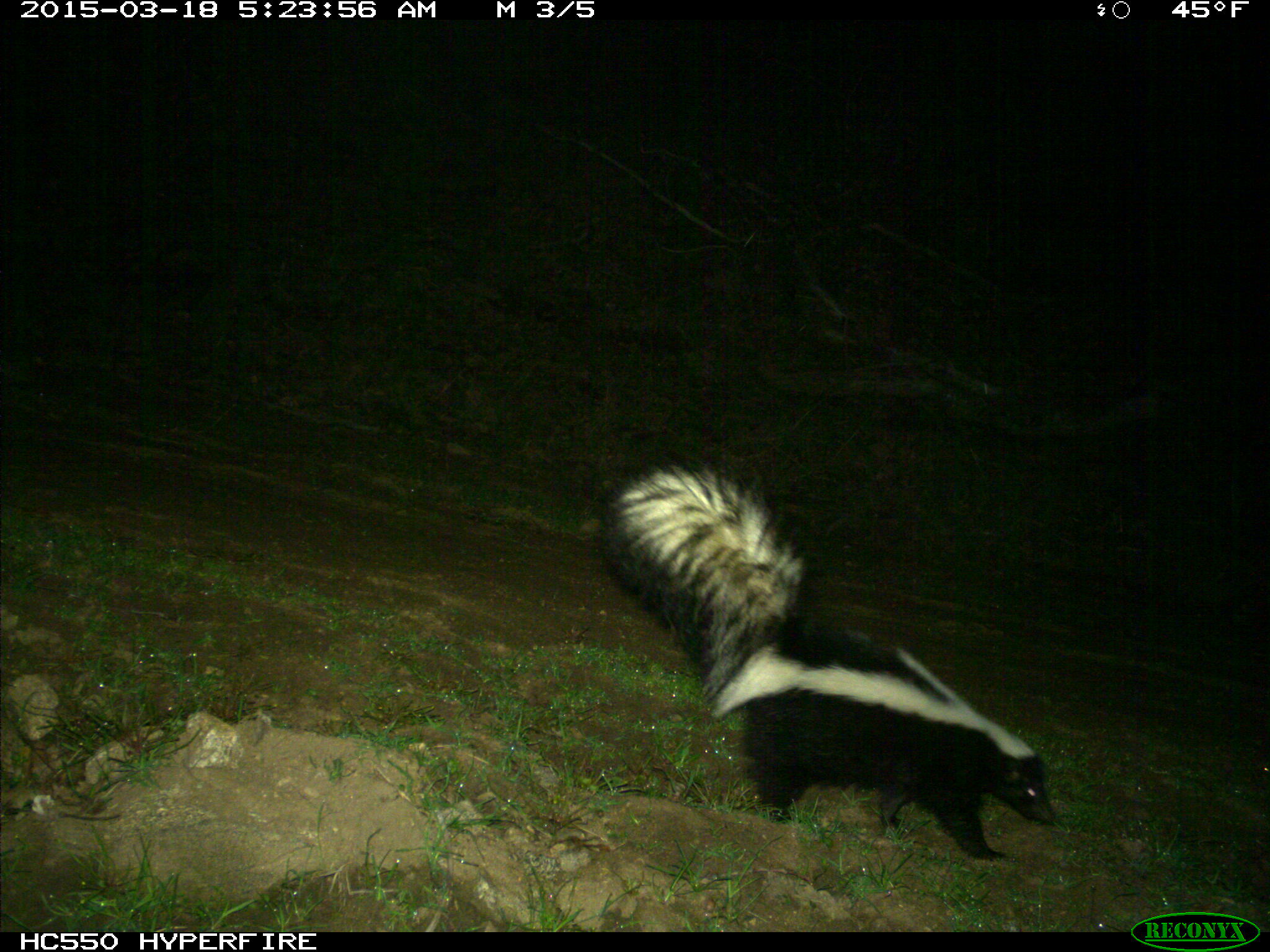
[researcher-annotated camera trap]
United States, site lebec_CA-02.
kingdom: Animalia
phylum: Chordata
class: Mammalia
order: Carnivora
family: Mephitidae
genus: Mephitis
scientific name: Mephitis mephitis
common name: striped skunk